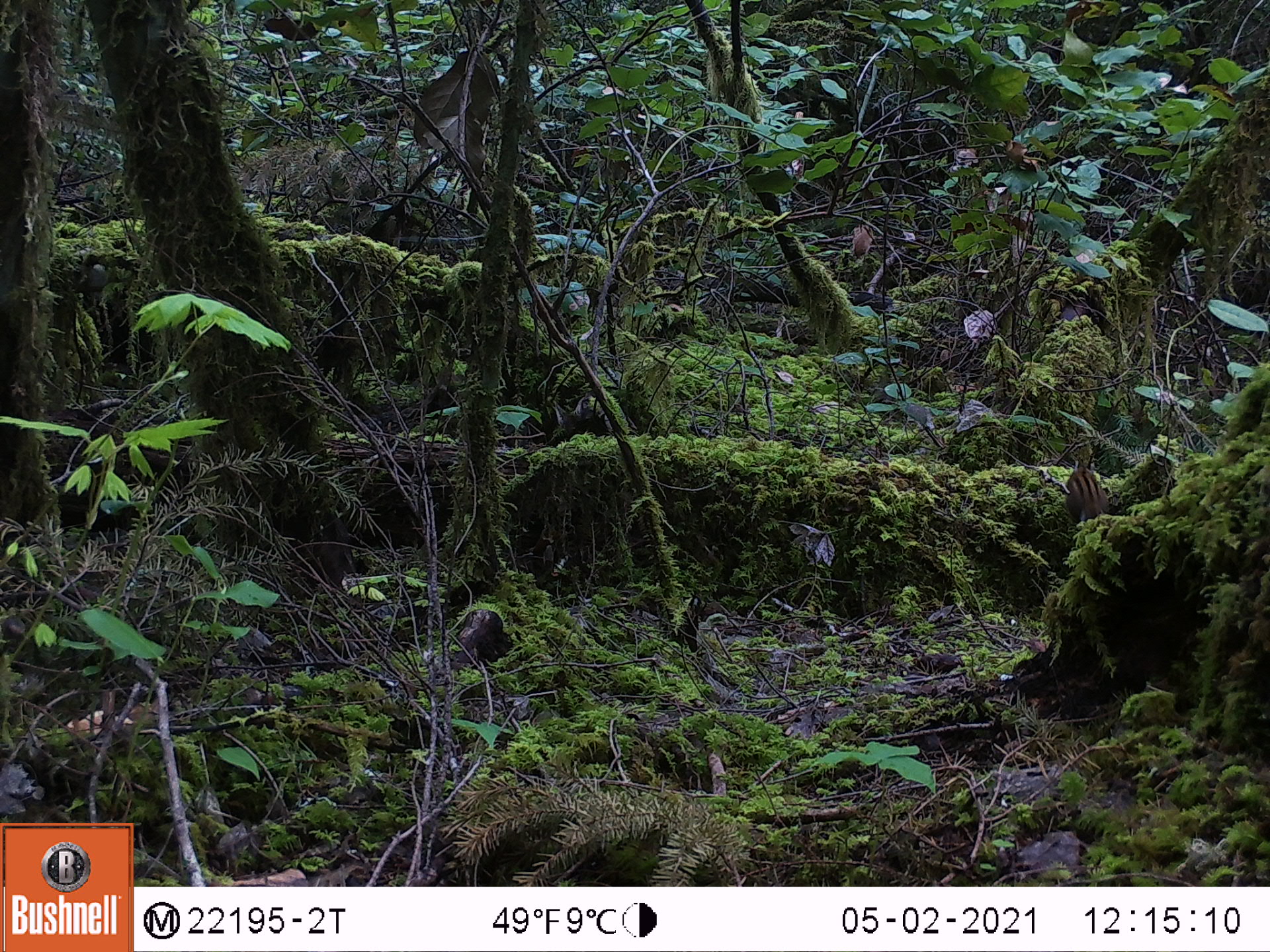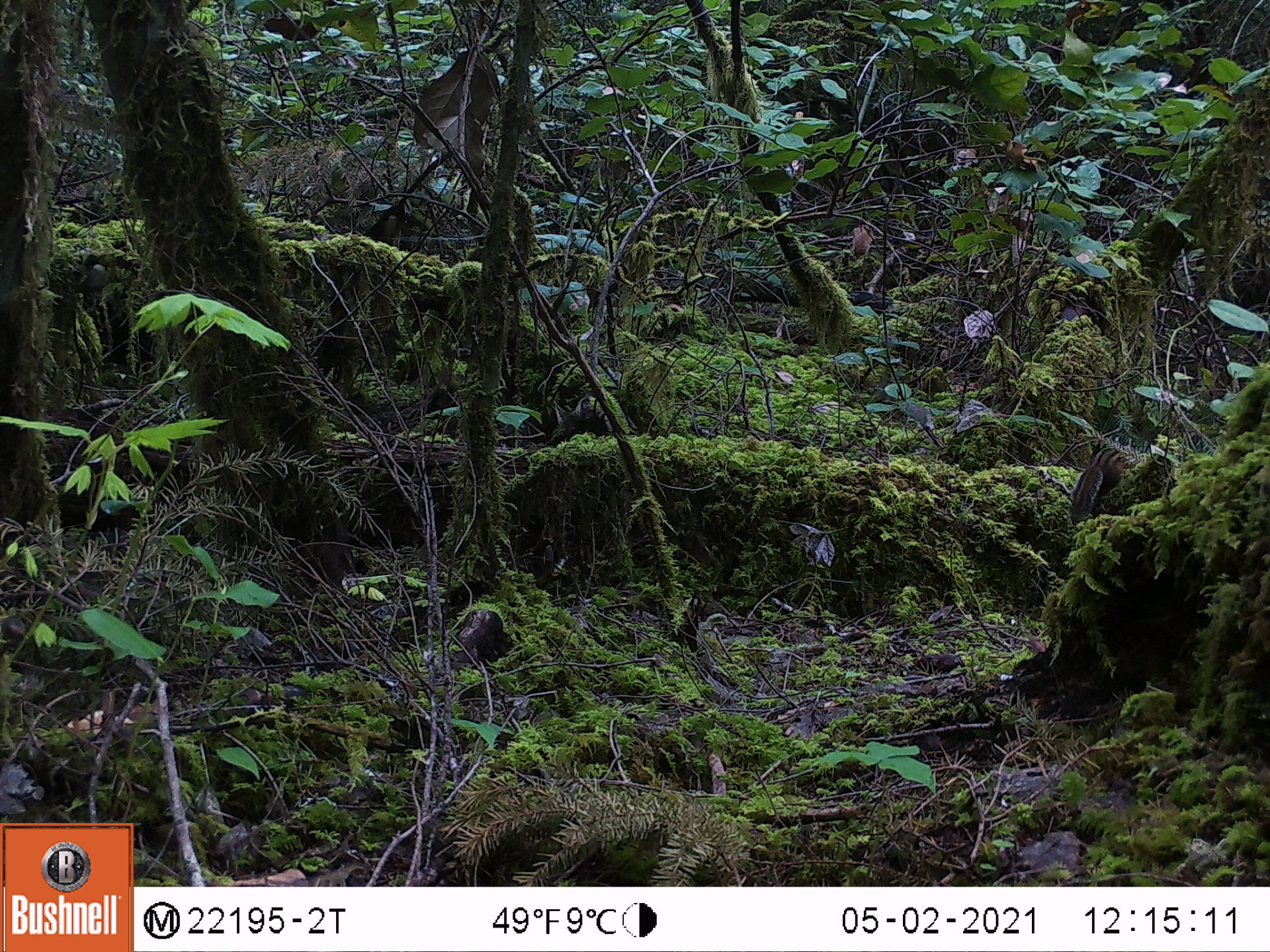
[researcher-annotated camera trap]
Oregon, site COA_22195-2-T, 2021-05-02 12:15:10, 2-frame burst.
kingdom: Animalia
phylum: Chordata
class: Mammalia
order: Rodentia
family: Sciuridae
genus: Neotamias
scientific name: Neotamias townsendii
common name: townsend's chipmunk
Townsend's chipmunk (Neotamias townsendii).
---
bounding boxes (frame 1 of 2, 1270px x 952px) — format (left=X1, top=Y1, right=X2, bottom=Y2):
townsend's chipmunk: (left=1050, top=441, right=1125, bottom=547)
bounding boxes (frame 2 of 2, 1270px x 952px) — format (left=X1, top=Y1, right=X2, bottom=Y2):
townsend's chipmunk: (left=1053, top=425, right=1148, bottom=535)